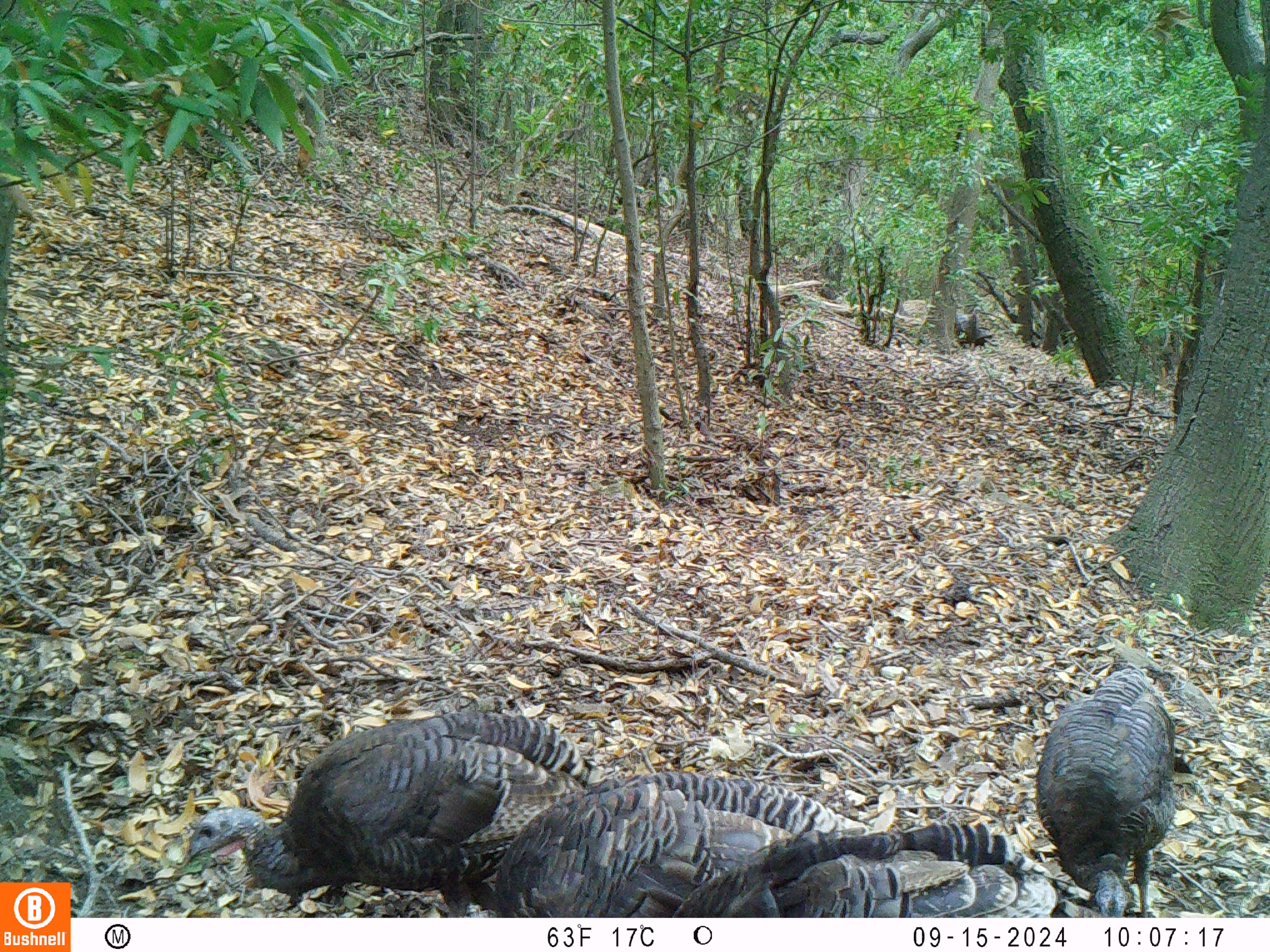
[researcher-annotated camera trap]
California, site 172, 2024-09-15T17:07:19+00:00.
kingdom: Animalia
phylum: Chordata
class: Aves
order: Galliformes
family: Phasianidae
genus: Meleagris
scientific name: Meleagris gallopavo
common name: turkey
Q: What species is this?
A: Turkey (Meleagris gallopavo).